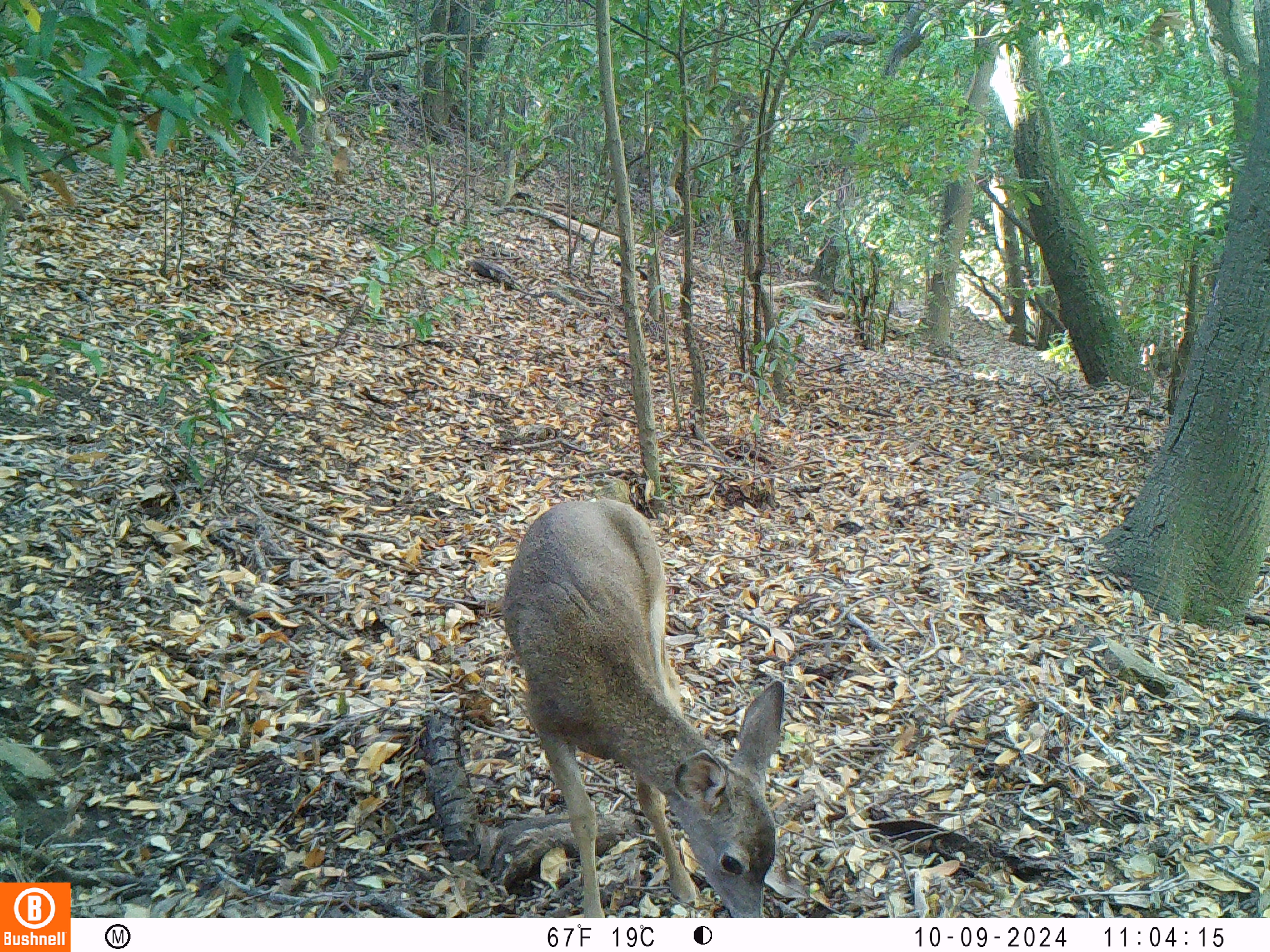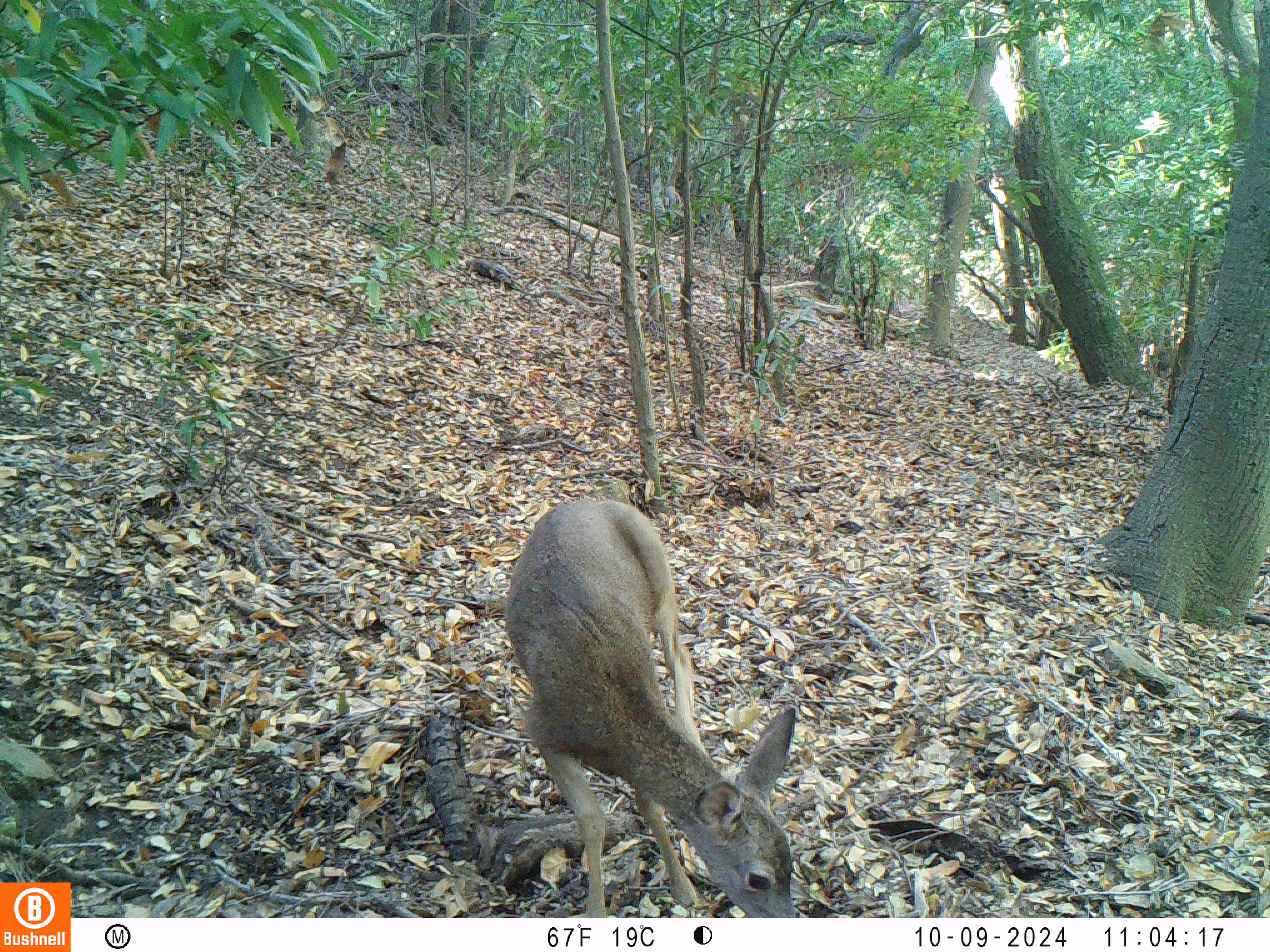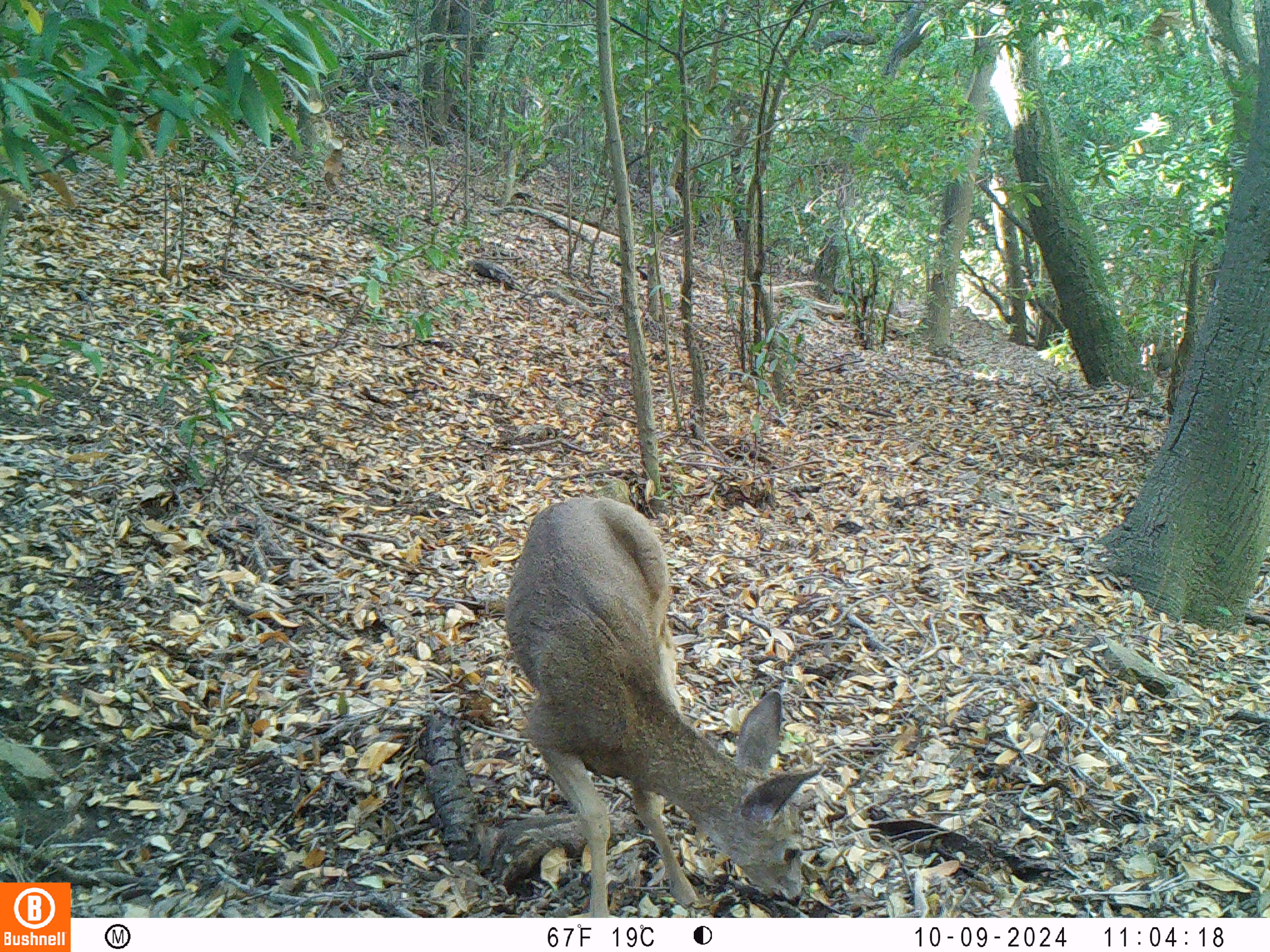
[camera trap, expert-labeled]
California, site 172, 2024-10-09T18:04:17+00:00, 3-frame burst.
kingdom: Animalia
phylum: Chordata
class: Mammalia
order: Artiodactyla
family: Cervidae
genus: Odocoileus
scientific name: Odocoileus hemionus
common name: mule deer